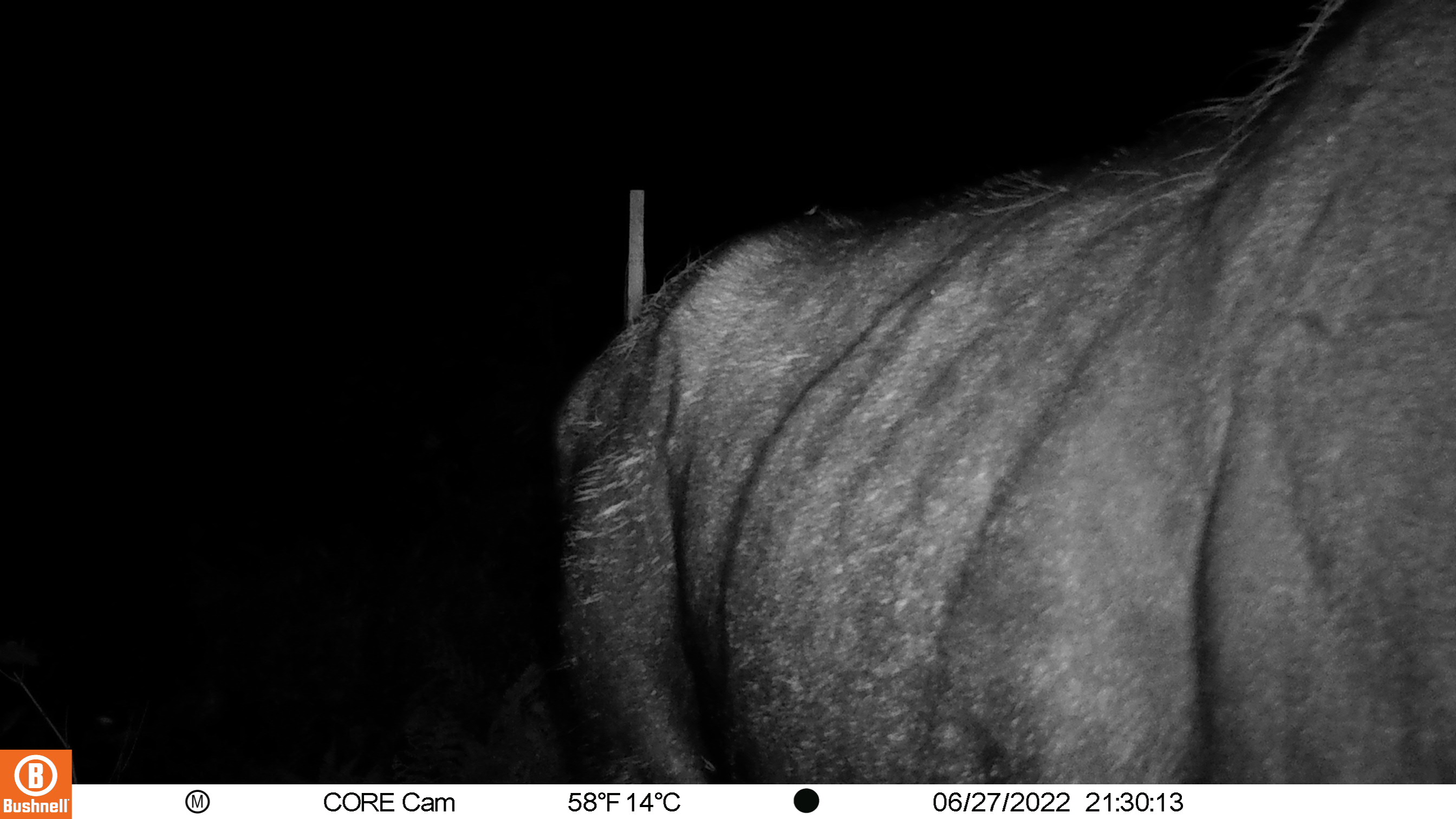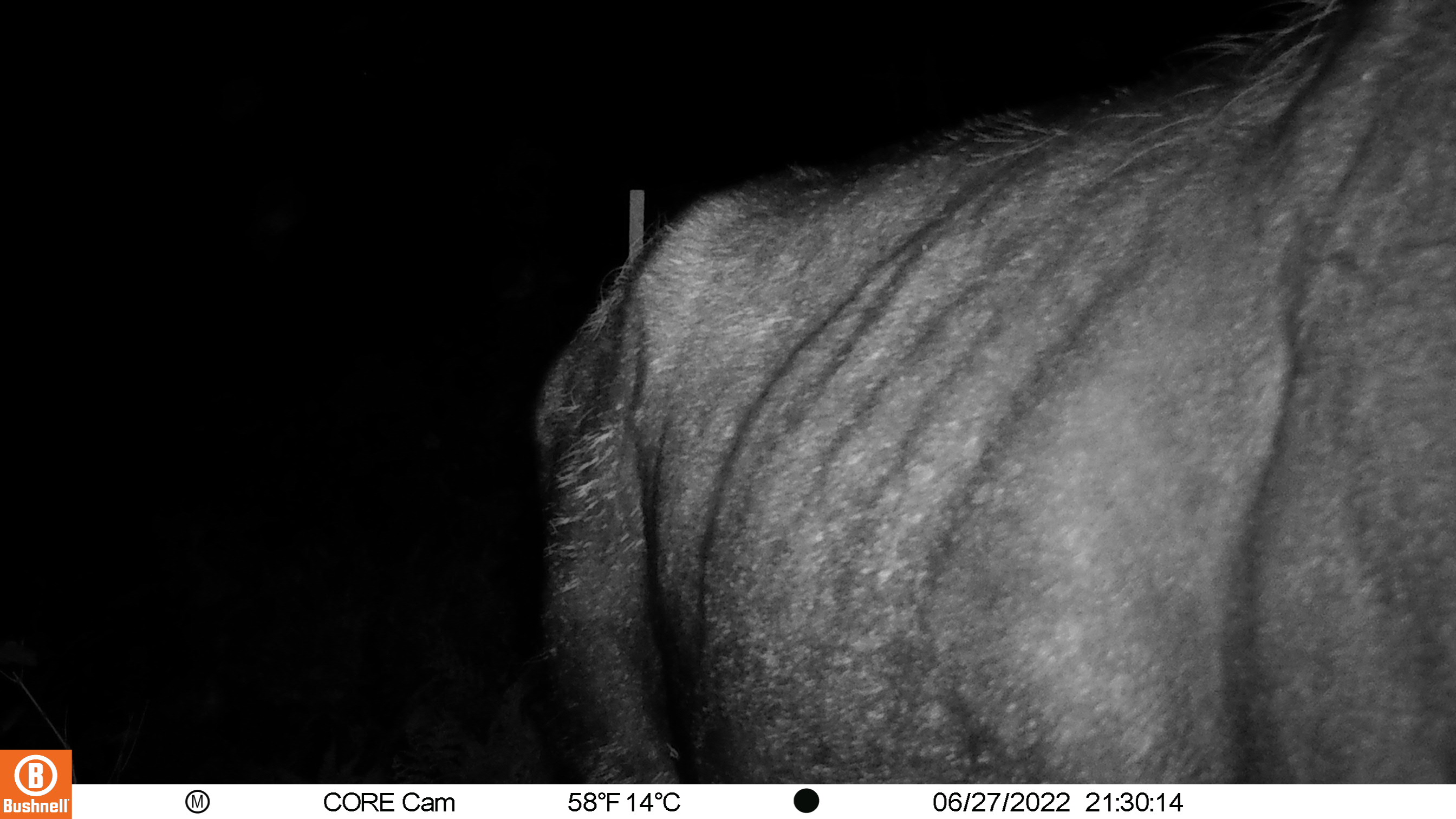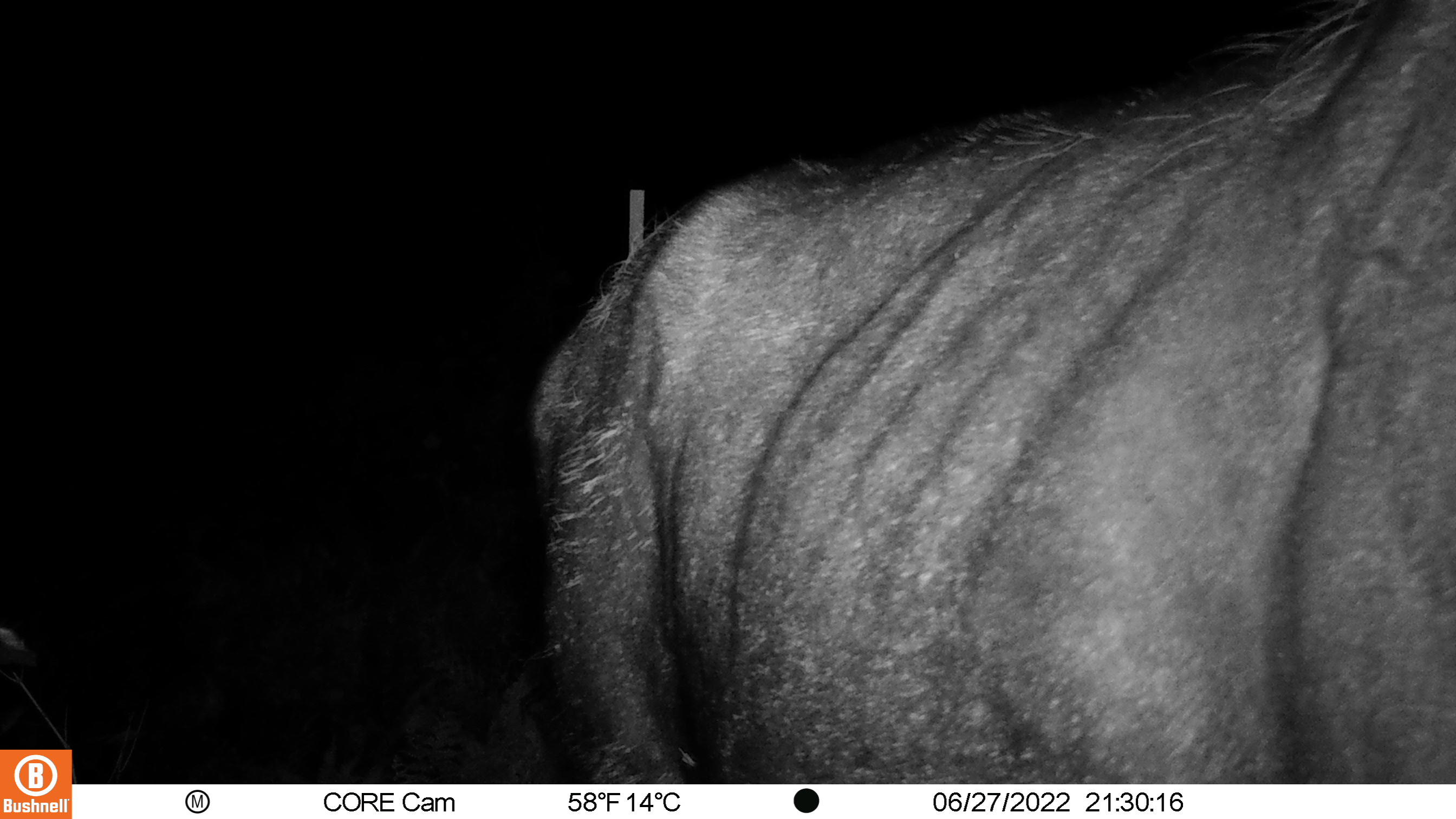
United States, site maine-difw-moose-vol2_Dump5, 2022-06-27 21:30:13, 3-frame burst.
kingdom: Animalia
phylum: Chordata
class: Mammalia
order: Artiodactyla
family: Cervidae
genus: Alces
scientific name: Alces alces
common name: moose